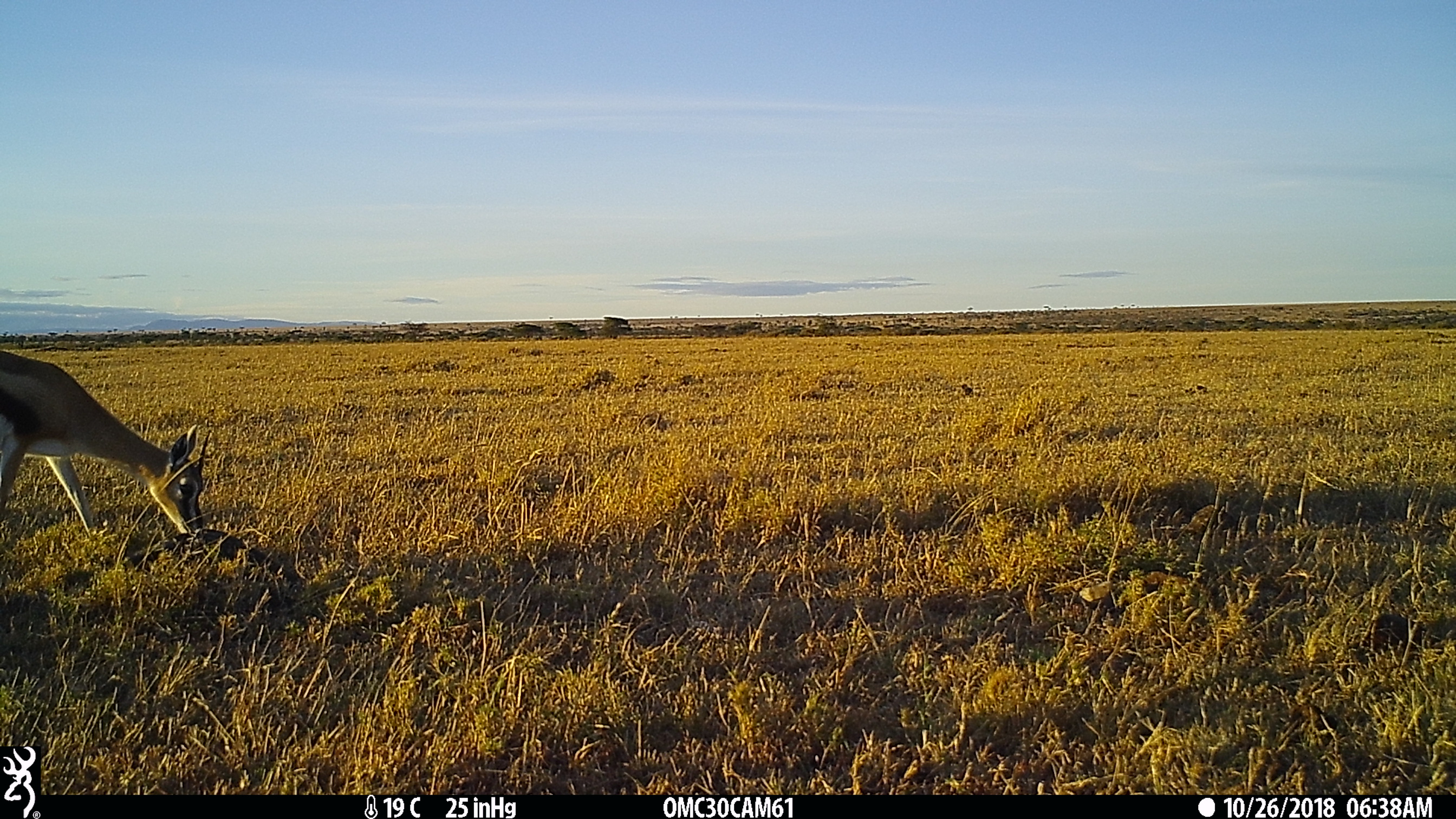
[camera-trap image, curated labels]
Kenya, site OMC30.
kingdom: Animalia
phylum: Chordata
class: Mammalia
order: Artiodactyla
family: Bovidae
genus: Eudorcas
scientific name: Eudorcas thomsonii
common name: thomon's gazelle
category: gazelle thomsons